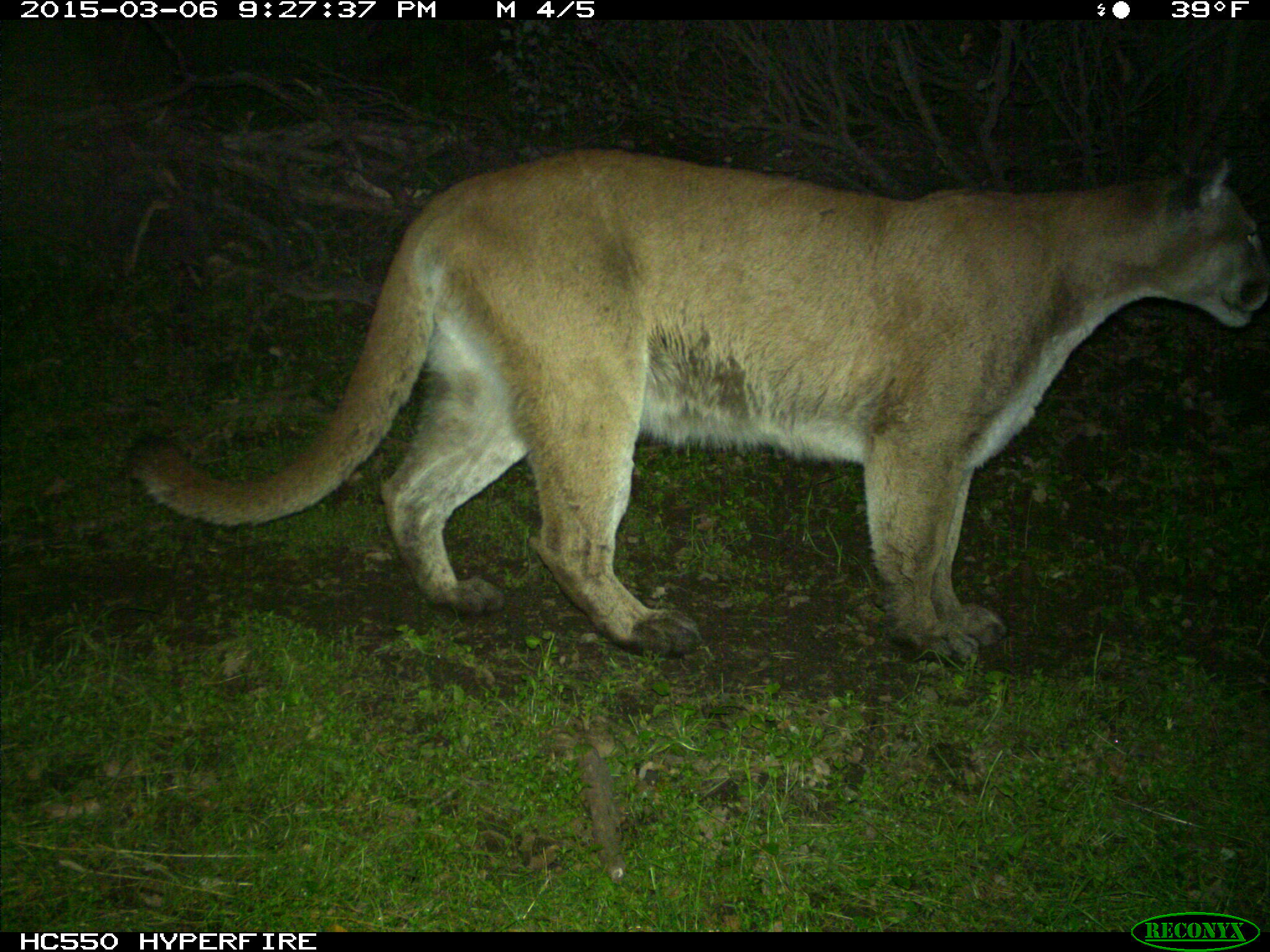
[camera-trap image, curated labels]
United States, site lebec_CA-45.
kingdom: Animalia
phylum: Chordata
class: Mammalia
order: Carnivora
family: Felidae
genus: Puma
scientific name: Puma concolor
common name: mountain lion